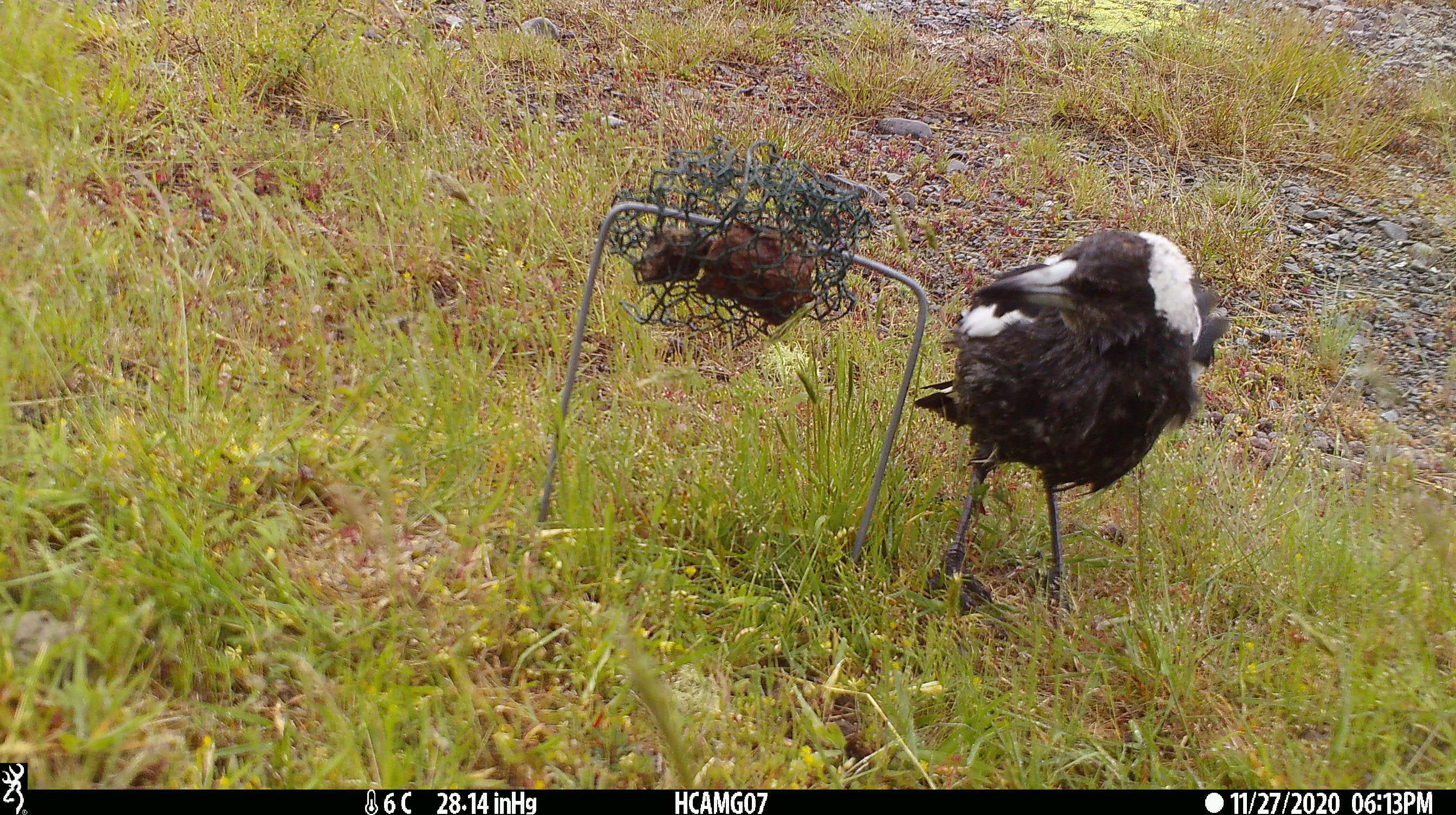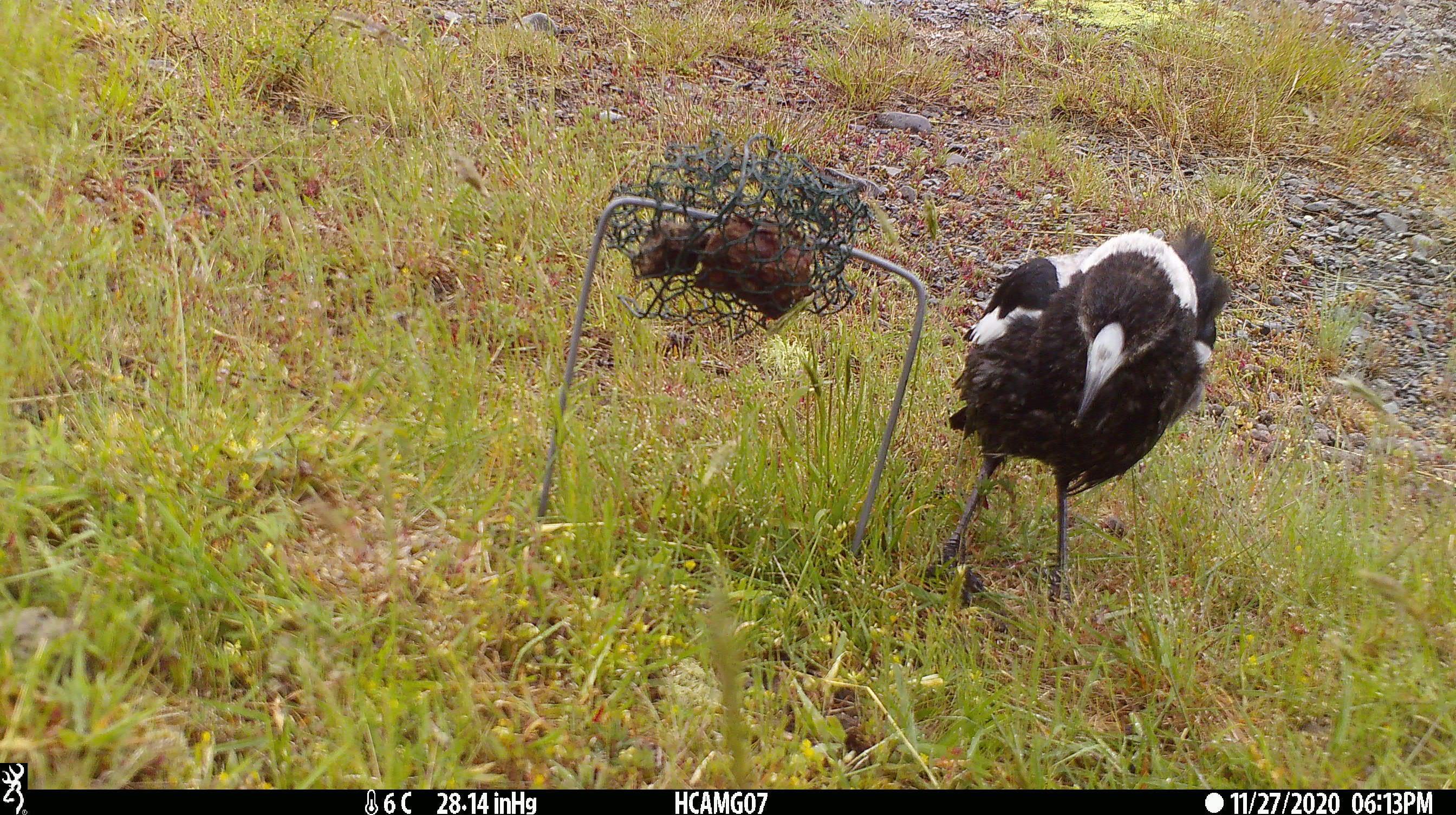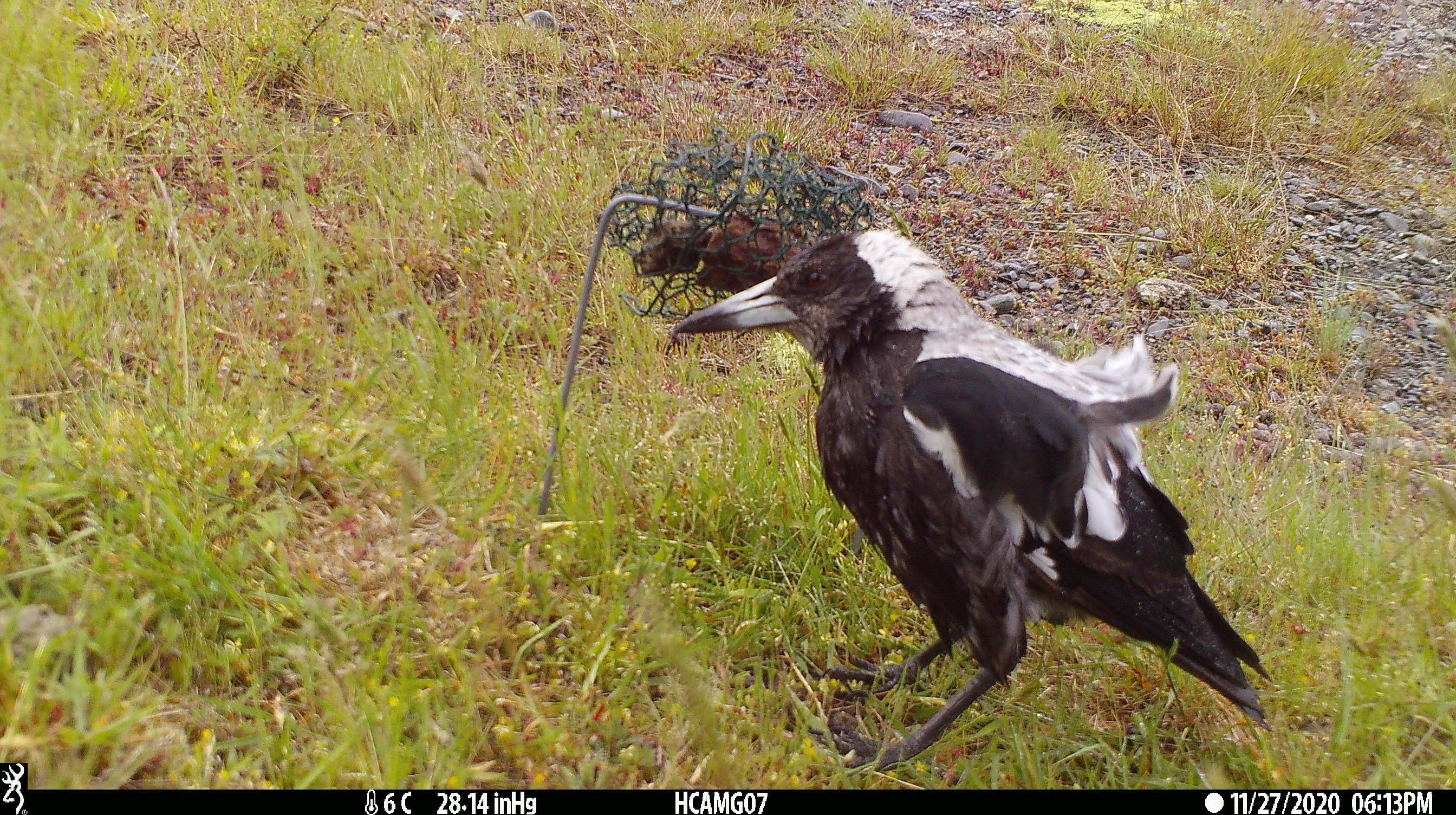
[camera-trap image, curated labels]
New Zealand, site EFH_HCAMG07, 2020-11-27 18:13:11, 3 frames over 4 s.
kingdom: Animalia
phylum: Chordata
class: Aves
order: Passeriformes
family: Artamidae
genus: Gymnorhina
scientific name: Gymnorhina tibicen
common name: australian magpie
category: magpie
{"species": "magpie (australian magpie) (Gymnorhina tibicen)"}